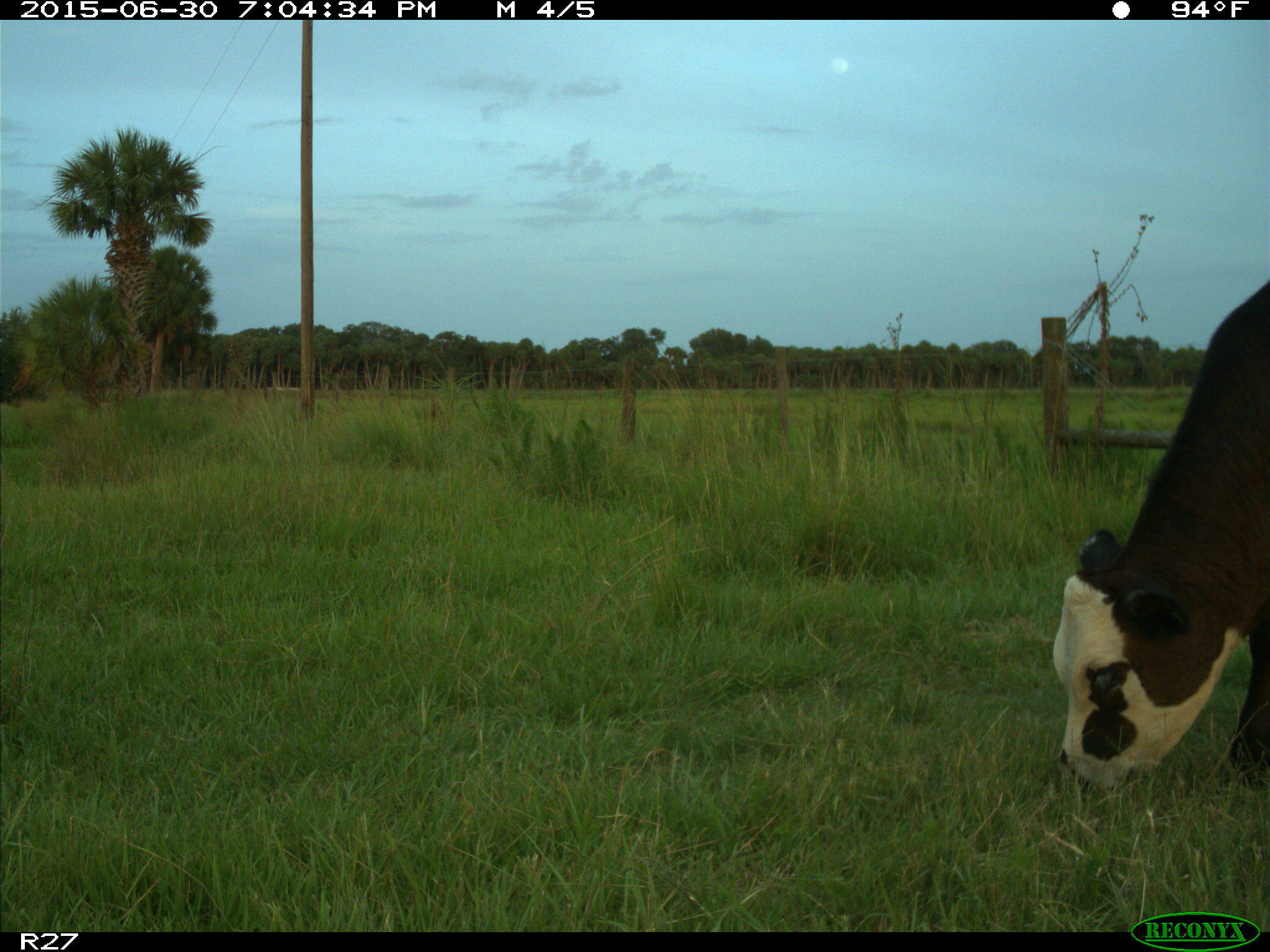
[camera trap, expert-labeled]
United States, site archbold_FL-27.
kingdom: Animalia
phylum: Chordata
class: Mammalia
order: Artiodactyla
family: Bovidae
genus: Bos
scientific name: Bos taurus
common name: domestic cow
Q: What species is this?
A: Bos taurus (domestic cow).